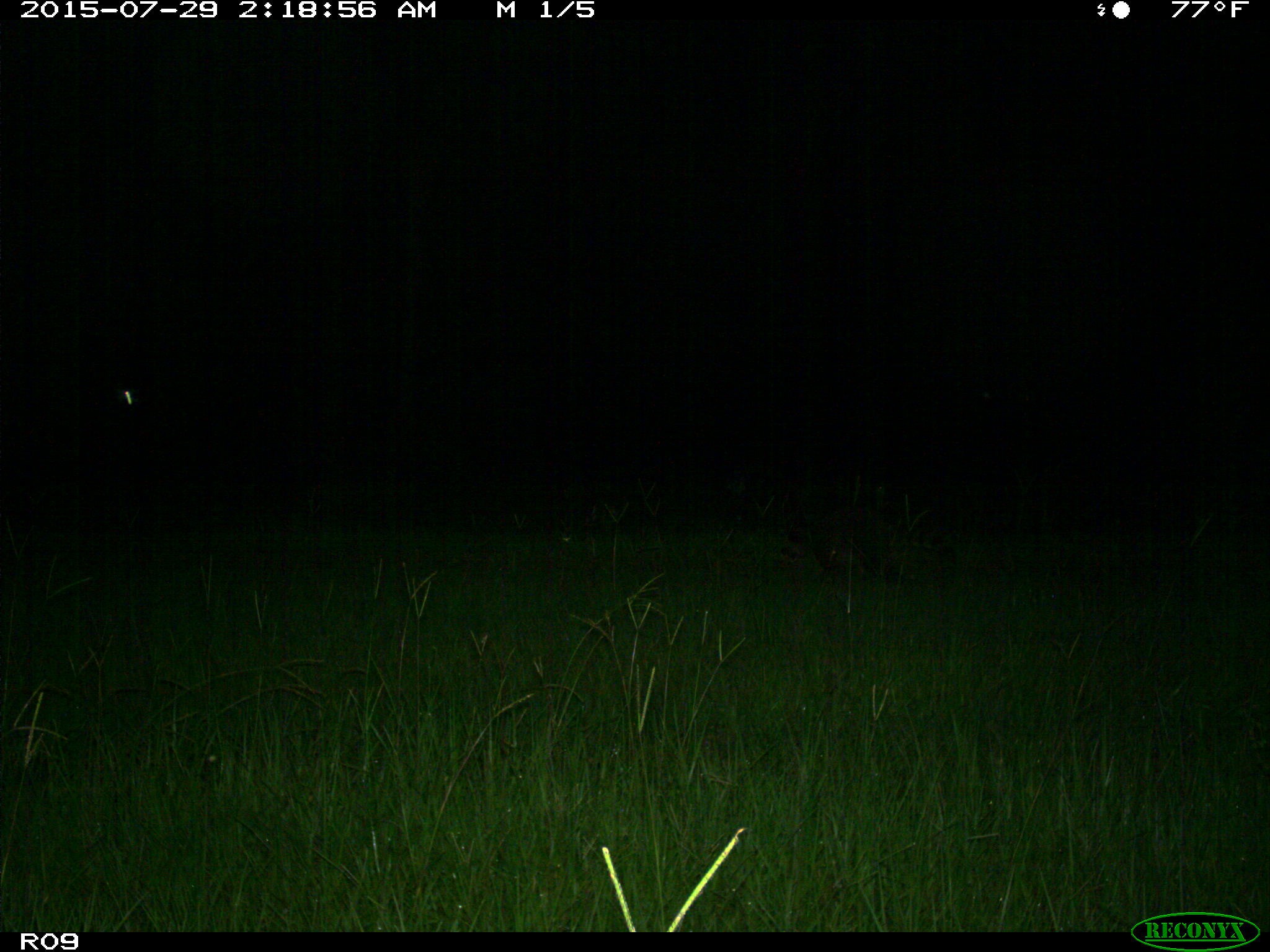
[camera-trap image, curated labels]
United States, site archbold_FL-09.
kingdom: Animalia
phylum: Chordata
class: Mammalia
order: Carnivora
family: Procyonidae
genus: Procyon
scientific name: Procyon lotor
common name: common raccoon